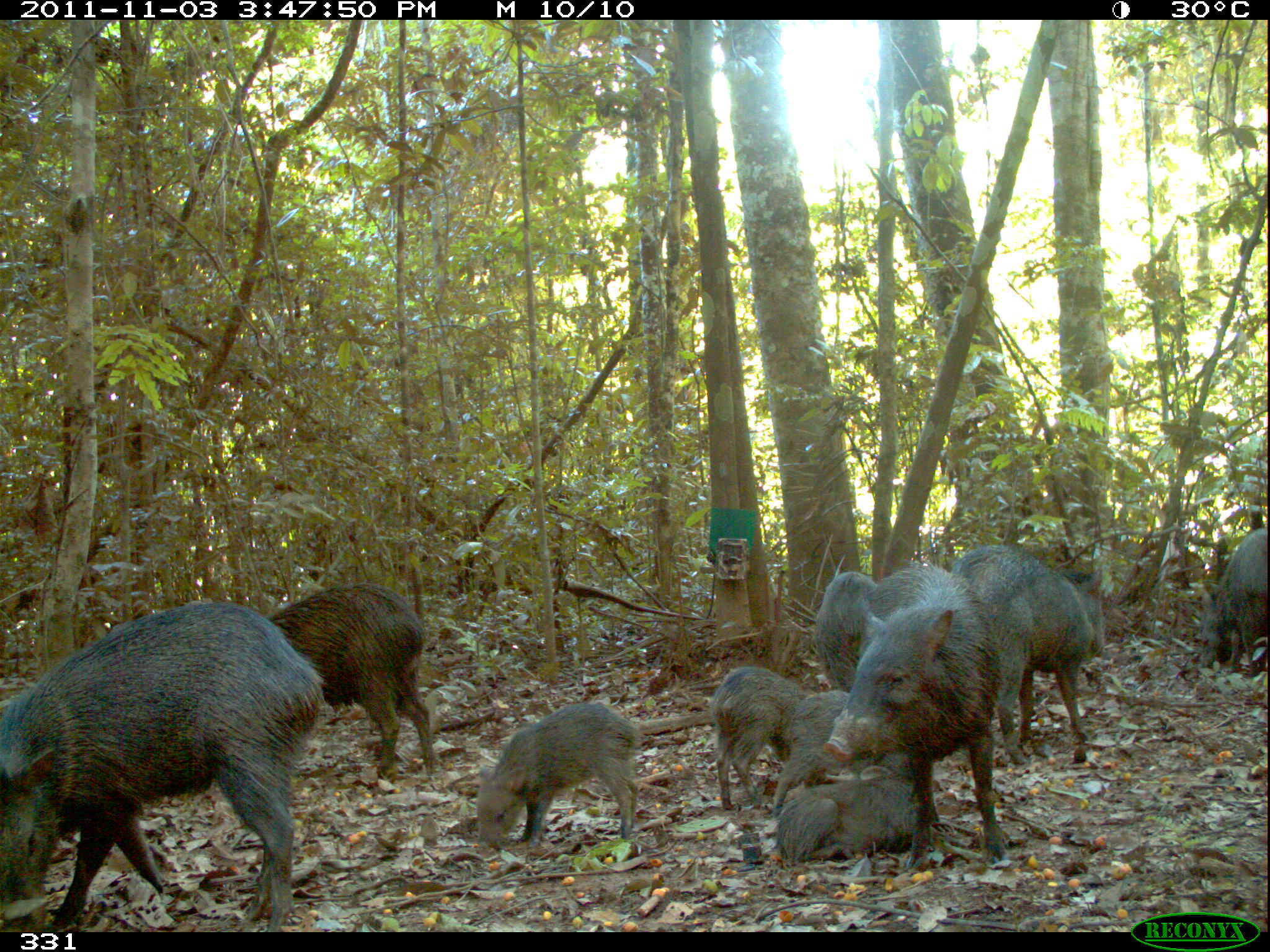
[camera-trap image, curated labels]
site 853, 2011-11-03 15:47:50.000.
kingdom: Animalia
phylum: Chordata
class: Mammalia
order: Artiodactyla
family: Tayassuidae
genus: Pecari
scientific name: Pecari tajacu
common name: collared peccary